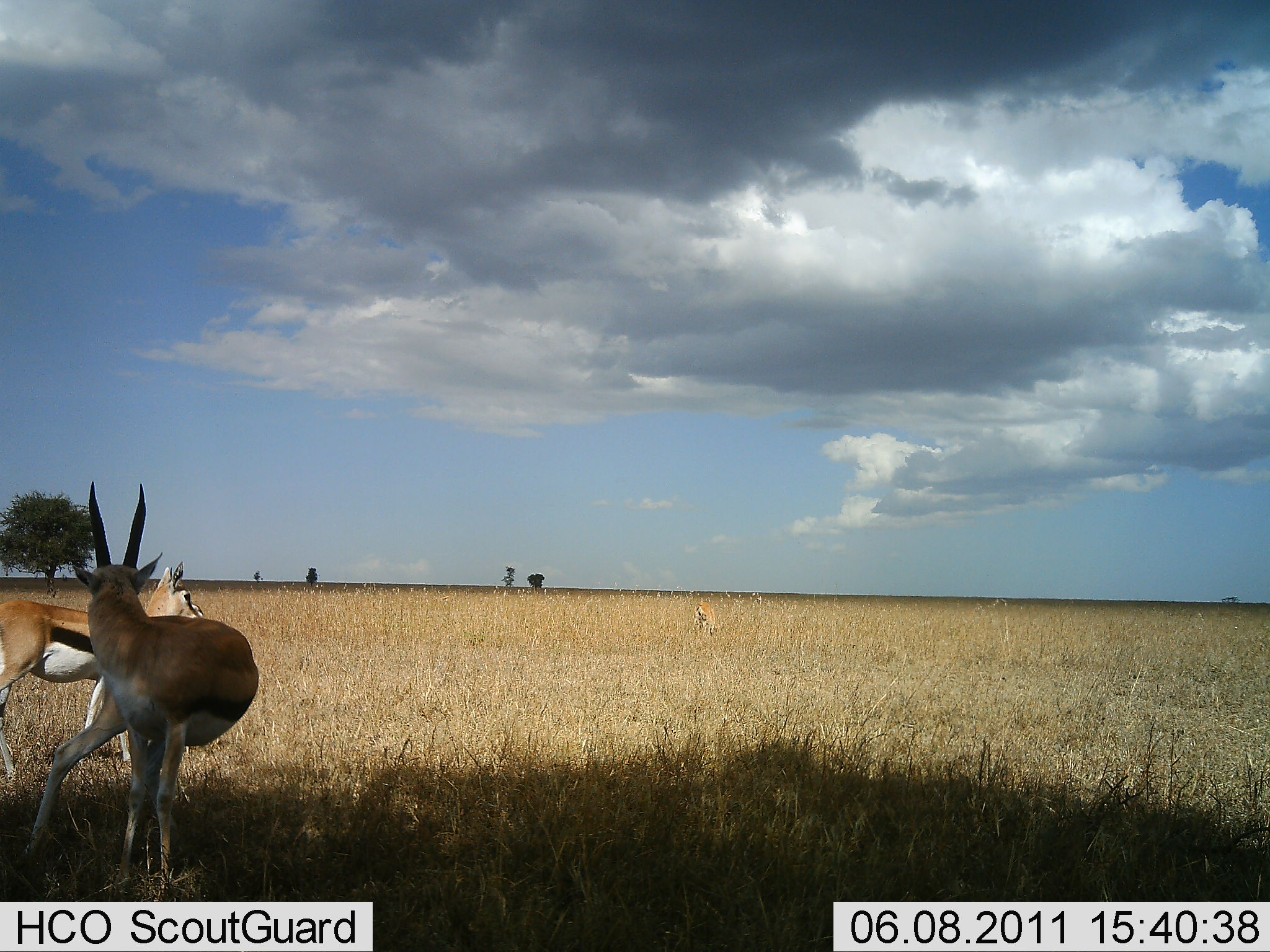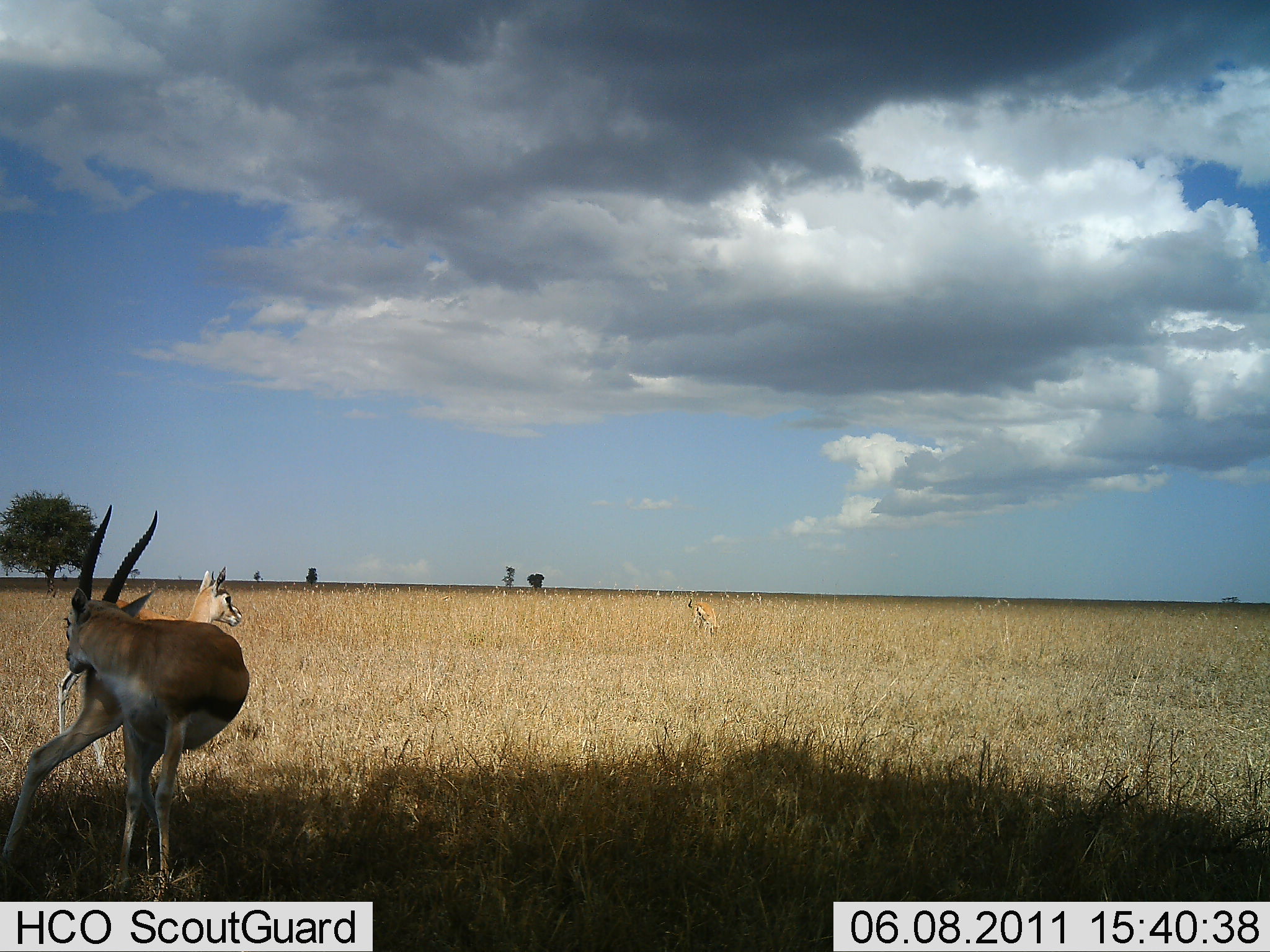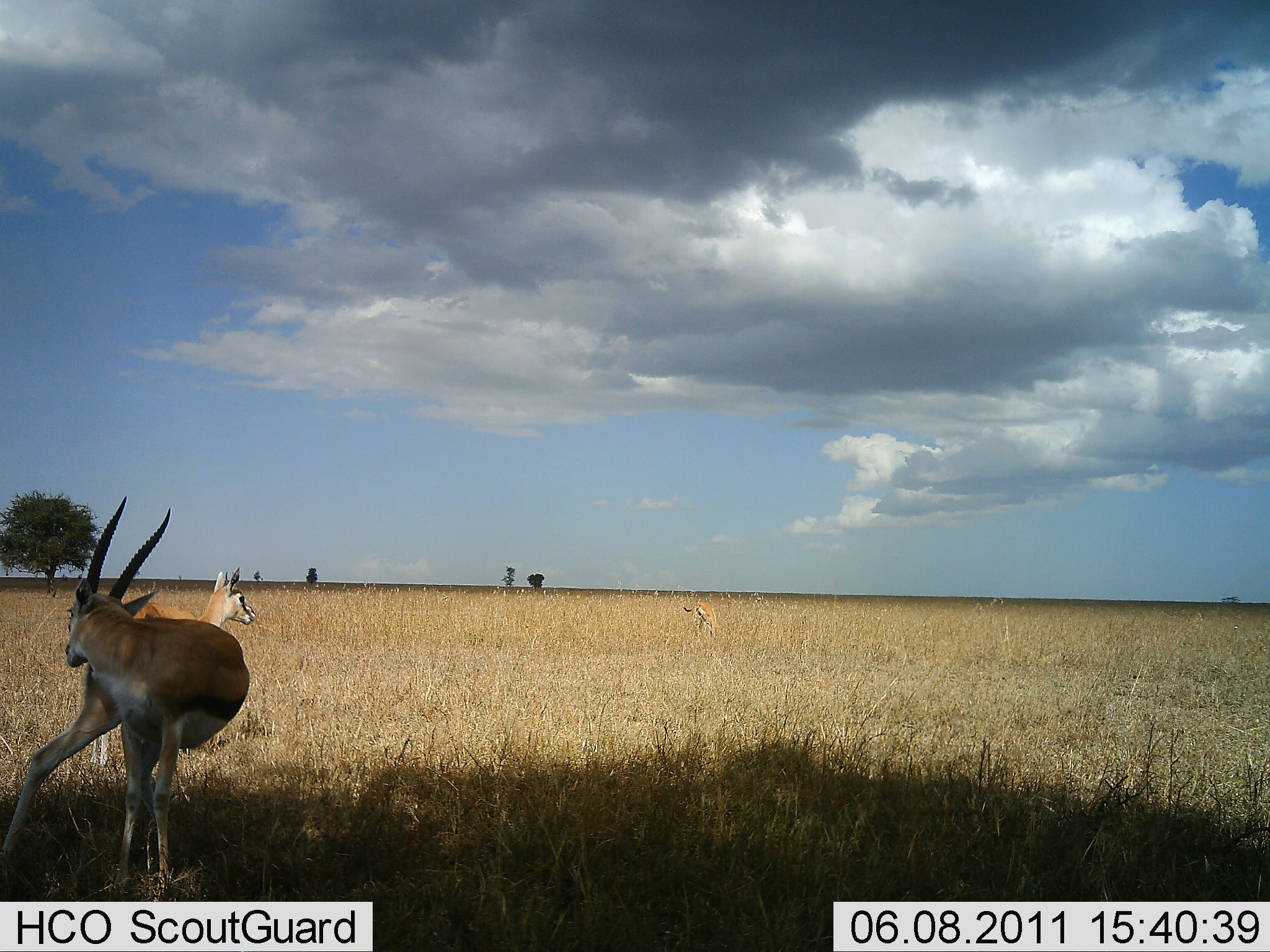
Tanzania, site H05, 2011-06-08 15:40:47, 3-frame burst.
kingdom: Animalia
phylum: Chordata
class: Mammalia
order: Artiodactyla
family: Bovidae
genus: Eudorcas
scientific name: Eudorcas thomsonii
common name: thomson's gazelle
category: gazellethomsons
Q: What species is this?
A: Gazellethomsons (thomson's gazelle) (Eudorcas thomsonii).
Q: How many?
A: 2.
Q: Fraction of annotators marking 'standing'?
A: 73%.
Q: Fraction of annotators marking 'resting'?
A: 0%.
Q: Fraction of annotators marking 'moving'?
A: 40%.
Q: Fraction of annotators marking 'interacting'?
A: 13%.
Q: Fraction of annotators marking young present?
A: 13%.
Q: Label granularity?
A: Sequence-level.